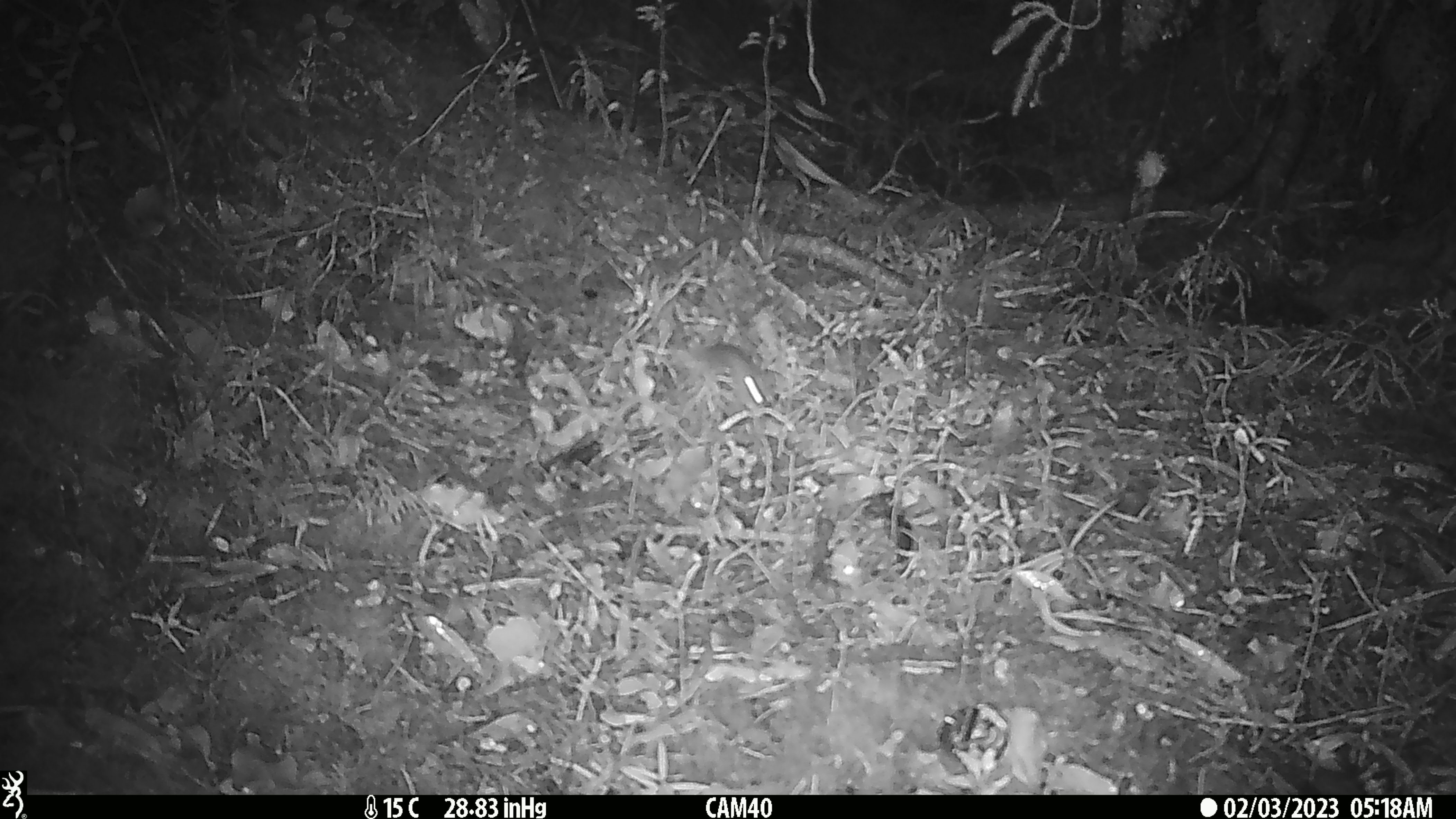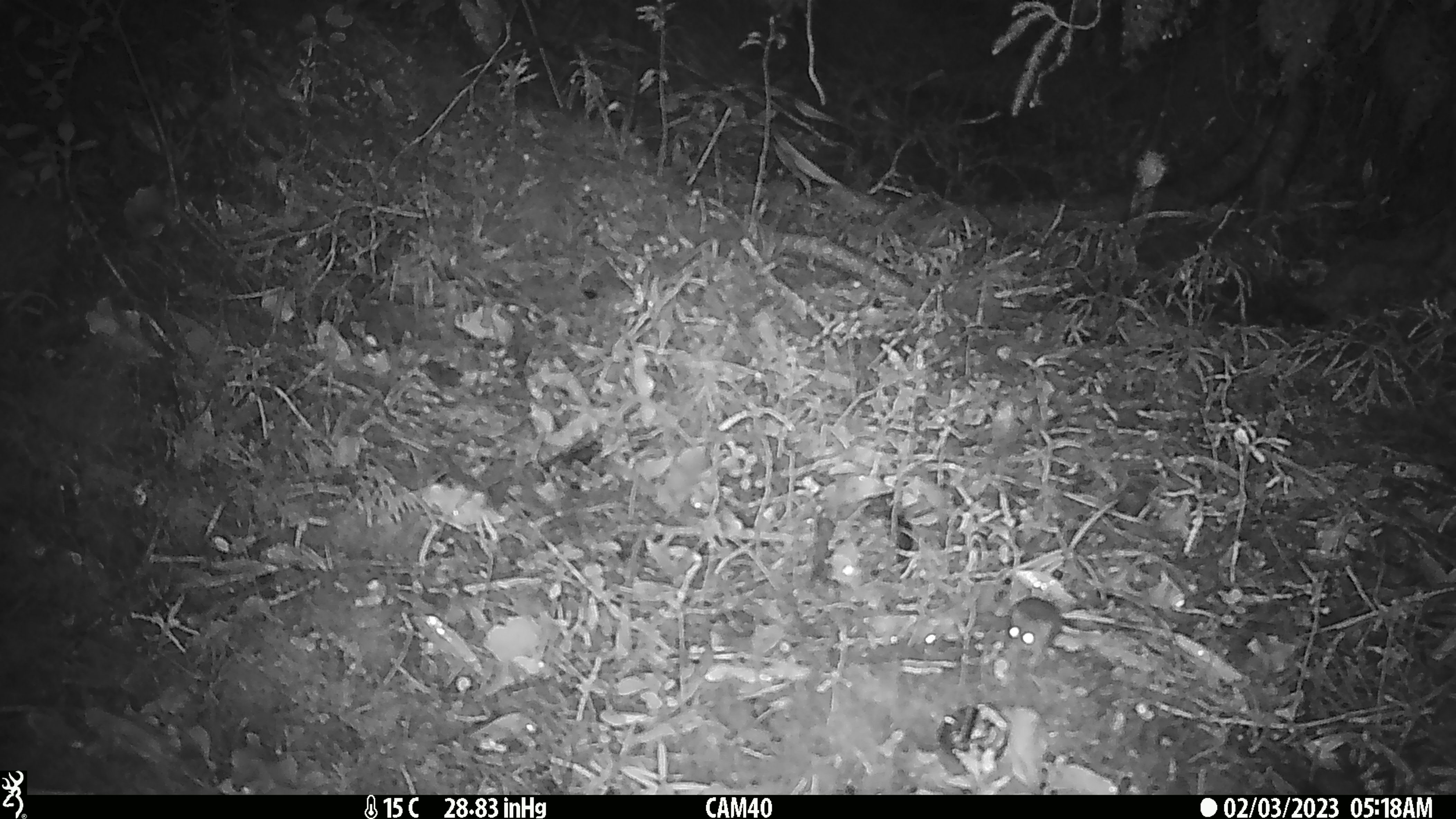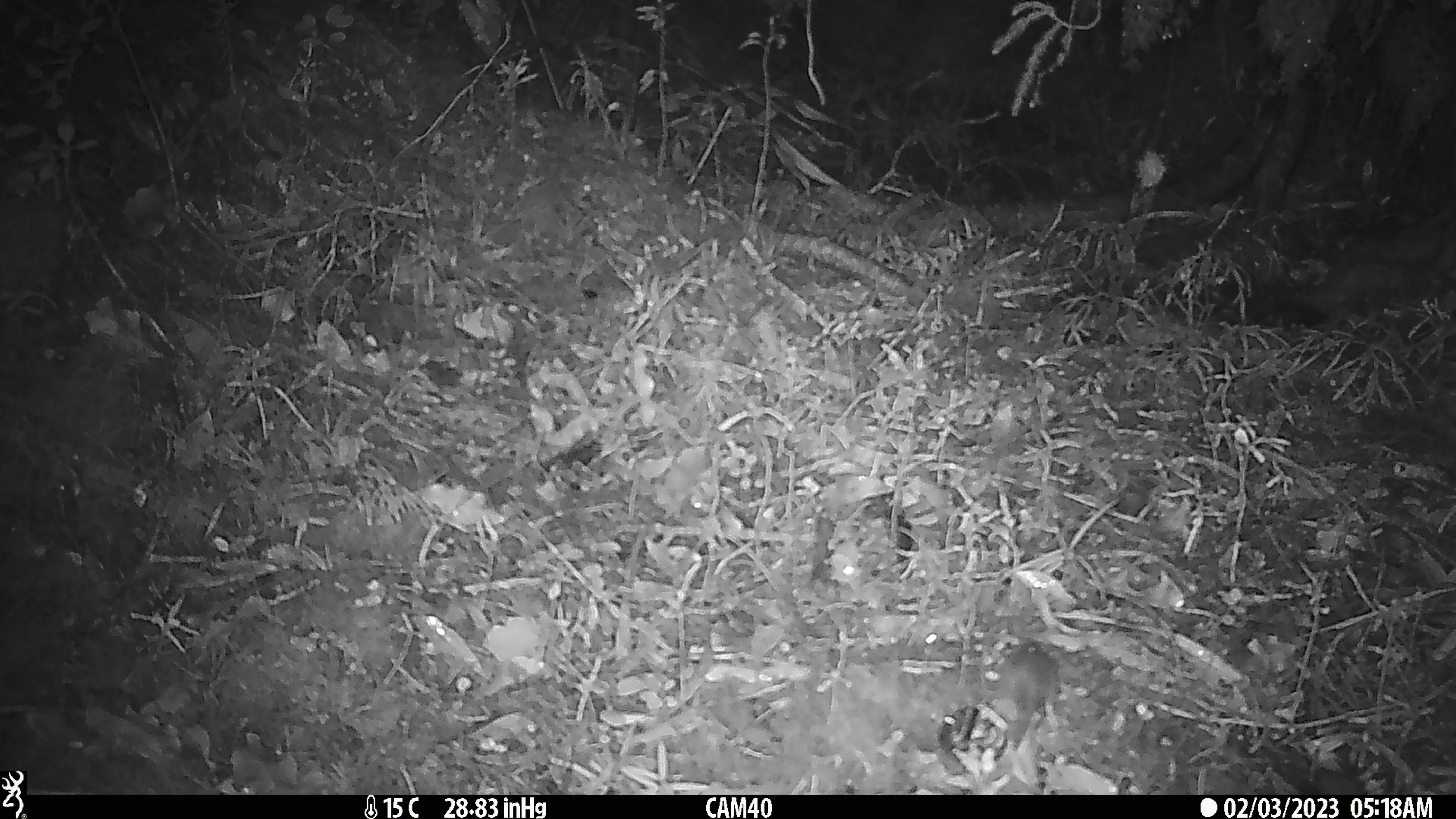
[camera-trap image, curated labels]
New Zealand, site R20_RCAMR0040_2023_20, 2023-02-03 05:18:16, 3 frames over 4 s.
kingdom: Animalia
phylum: Chordata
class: Mammalia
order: Rodentia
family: Muridae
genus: Mus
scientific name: Mus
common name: mouse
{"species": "mouse (Mus)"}